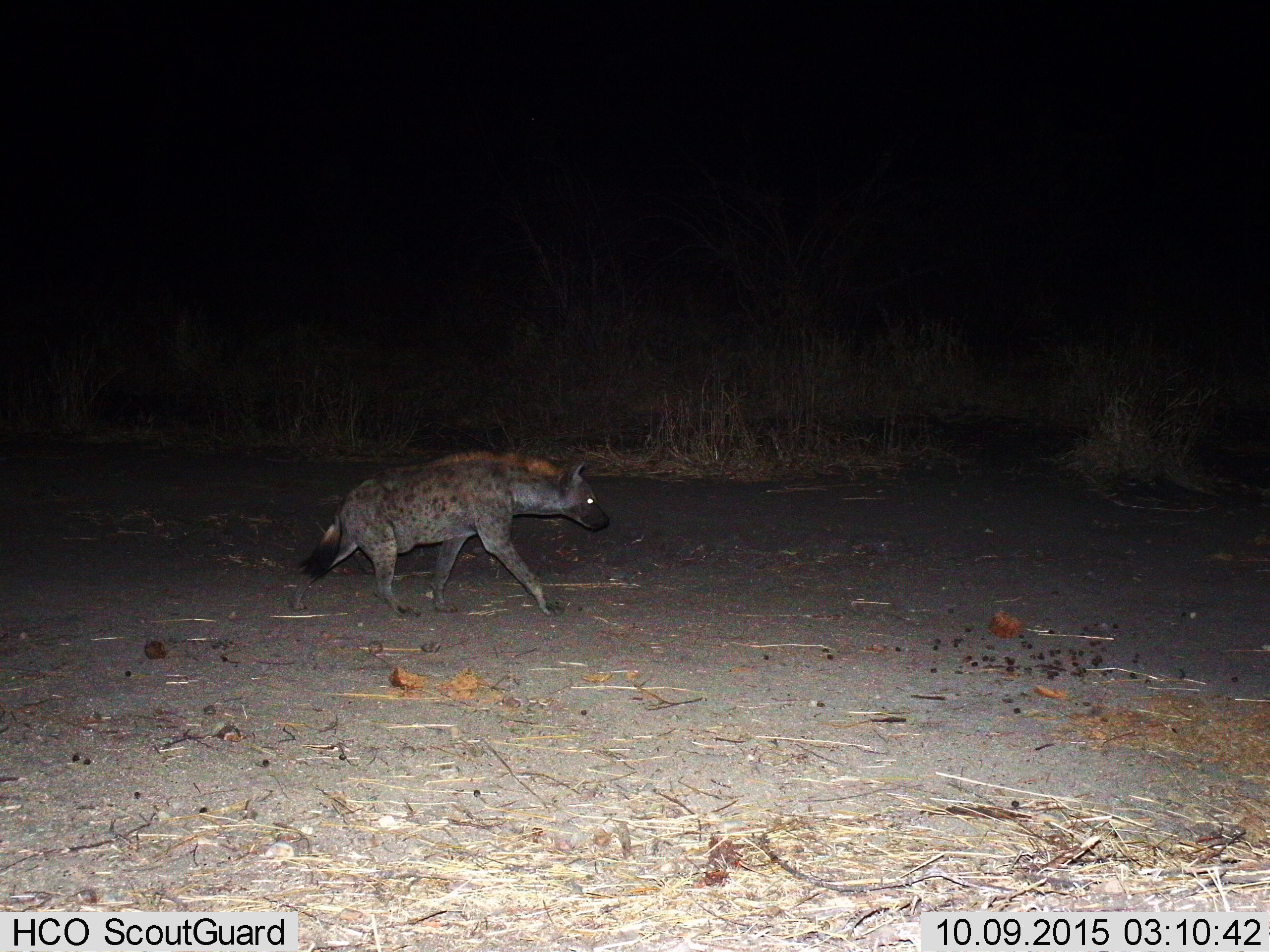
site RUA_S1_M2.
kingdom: Animalia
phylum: Chordata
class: Mammalia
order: Carnivora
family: Hyaenidae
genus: Crocuta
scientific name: Crocuta crocuta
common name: spotted hyena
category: hyenaspotted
Hyenaspotted (spotted hyena) (Crocuta crocuta), count 1. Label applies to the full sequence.